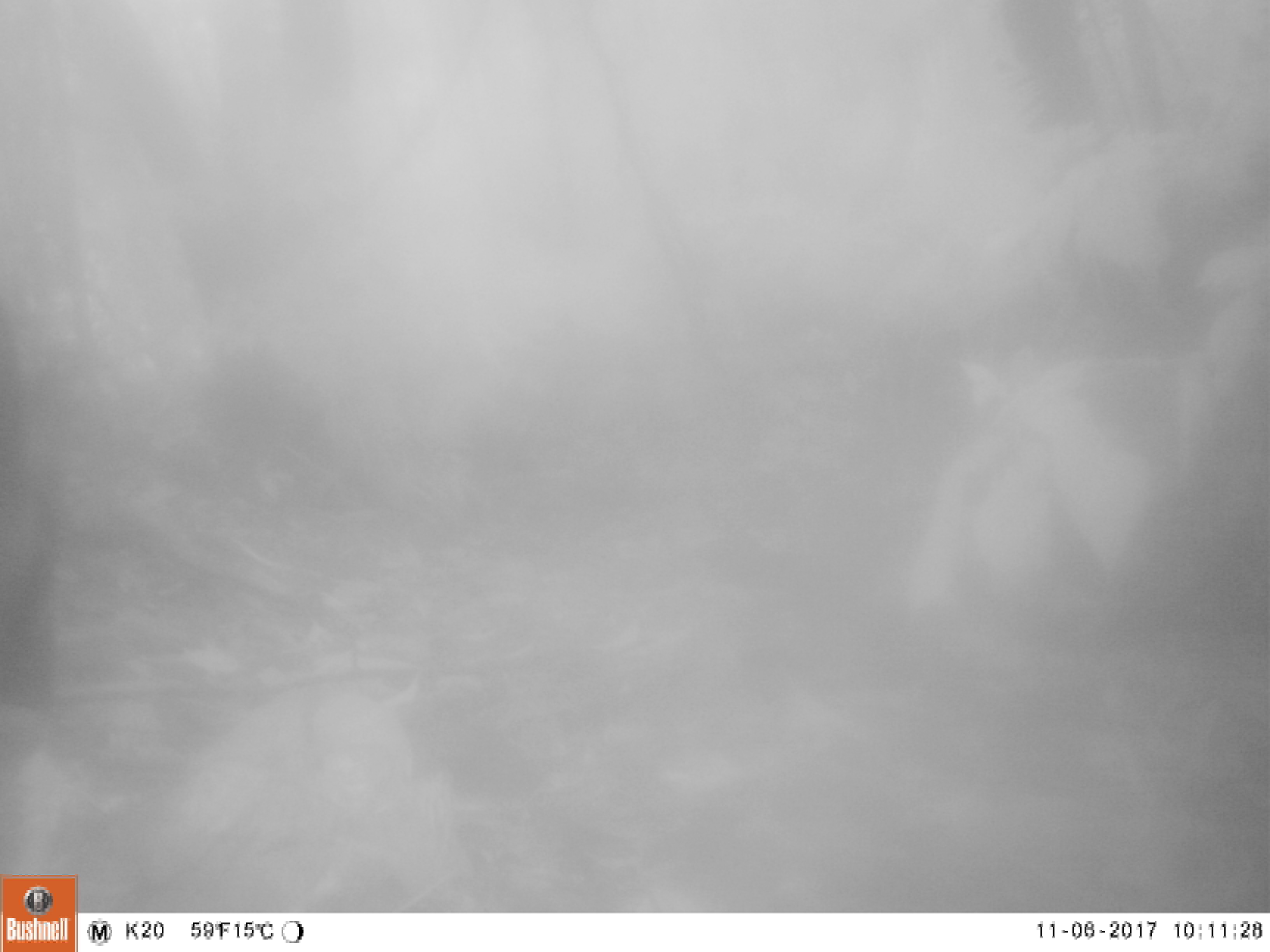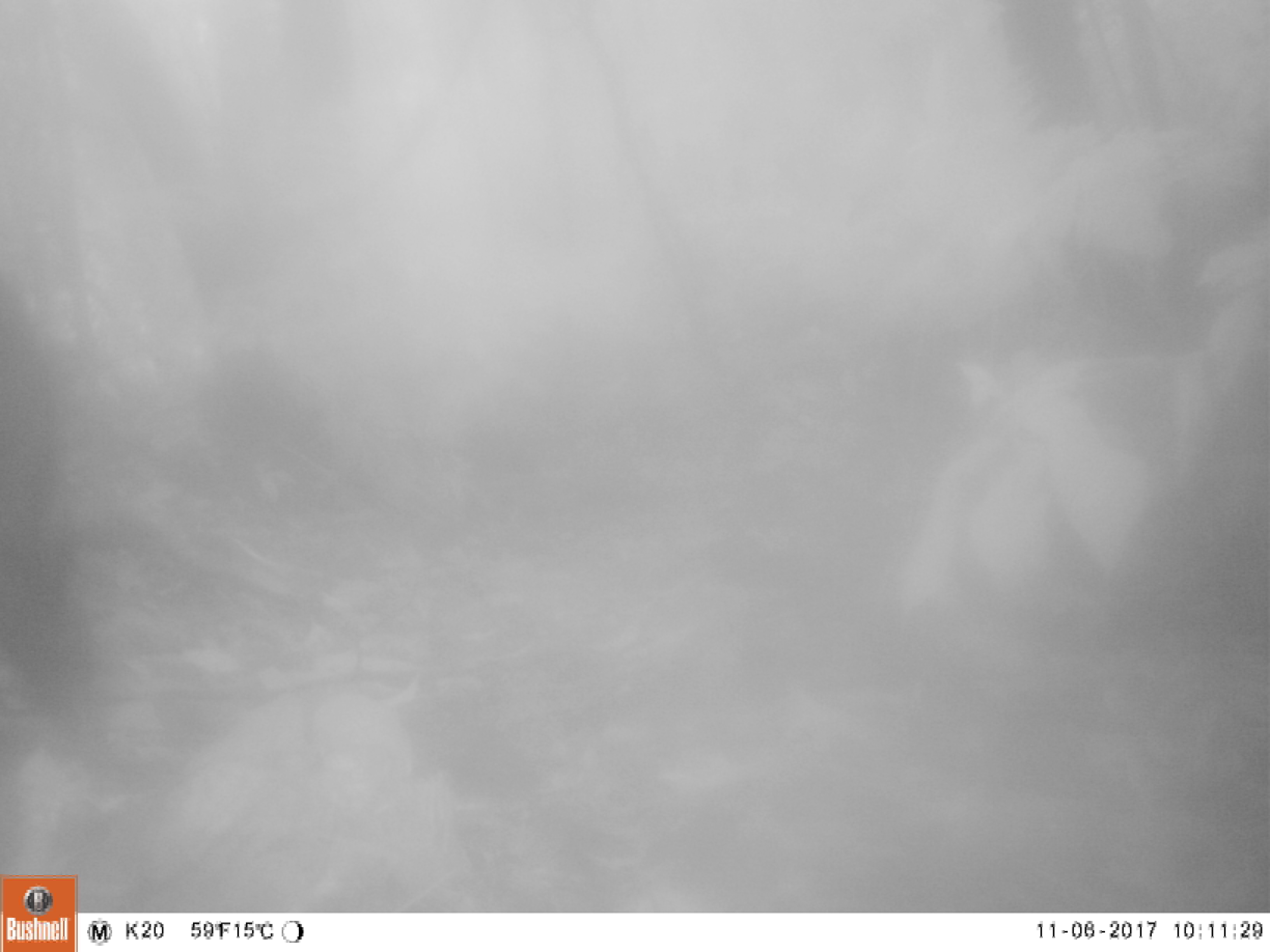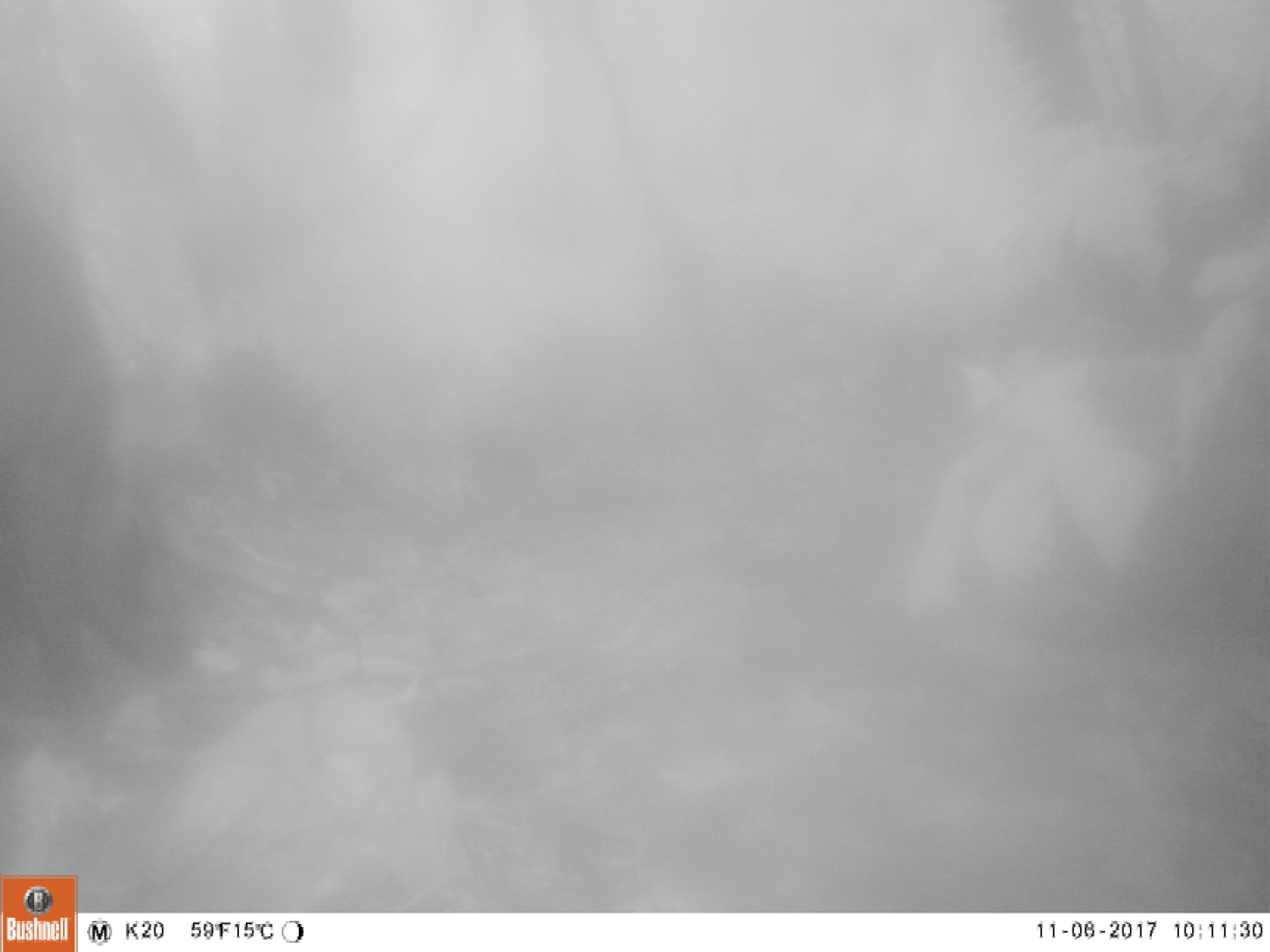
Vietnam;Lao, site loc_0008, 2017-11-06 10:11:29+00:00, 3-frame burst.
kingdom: Animalia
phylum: Chordata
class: Mammalia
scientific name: Mammalia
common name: mammal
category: unidentified small mammal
Unidentified small mammal (mammal) (Mammalia). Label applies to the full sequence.